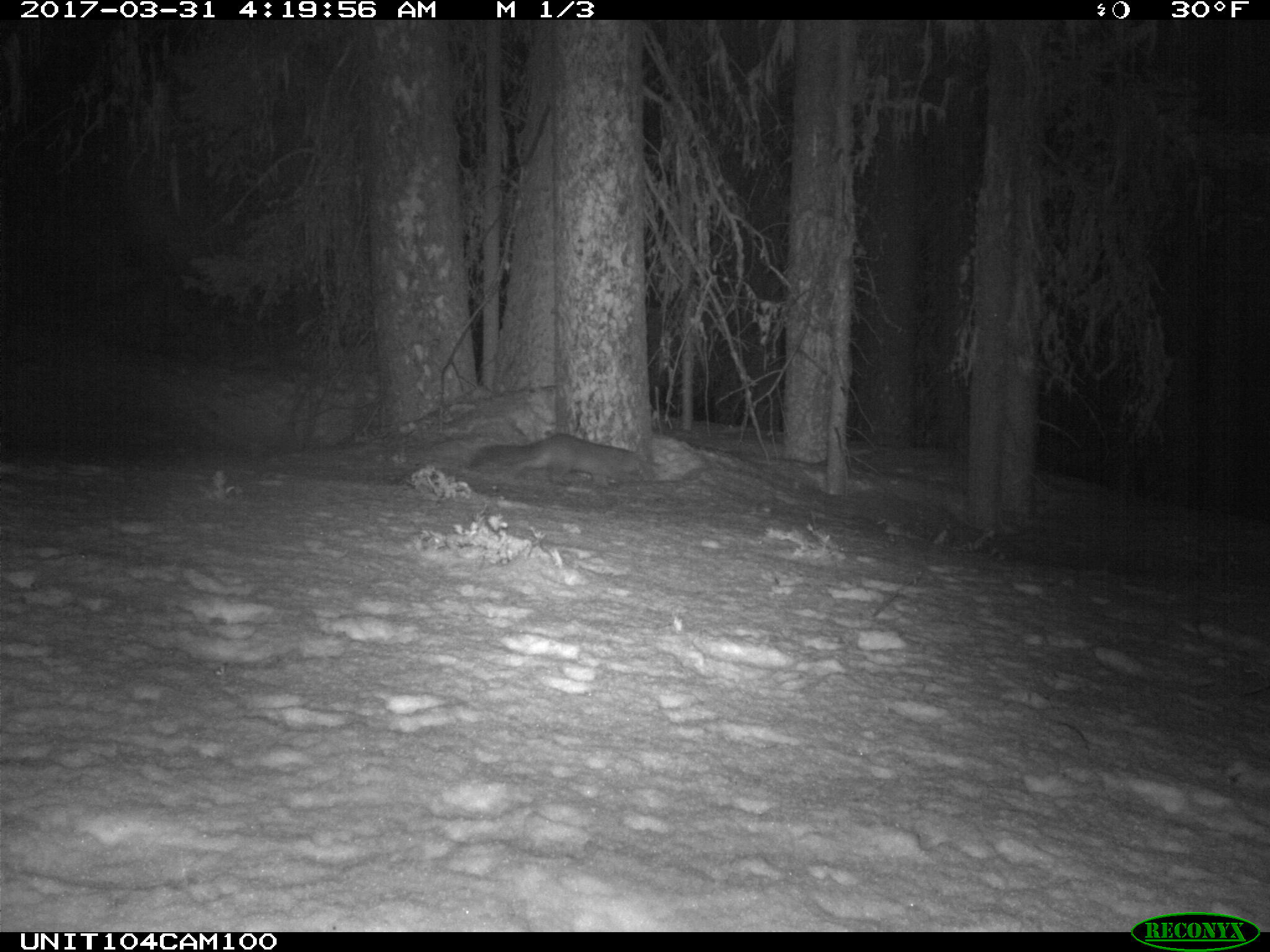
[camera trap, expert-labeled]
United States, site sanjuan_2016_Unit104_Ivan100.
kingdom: Animalia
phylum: Chordata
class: Mammalia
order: Carnivora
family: Mustelidae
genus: Martes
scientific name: Martes americana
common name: american marten